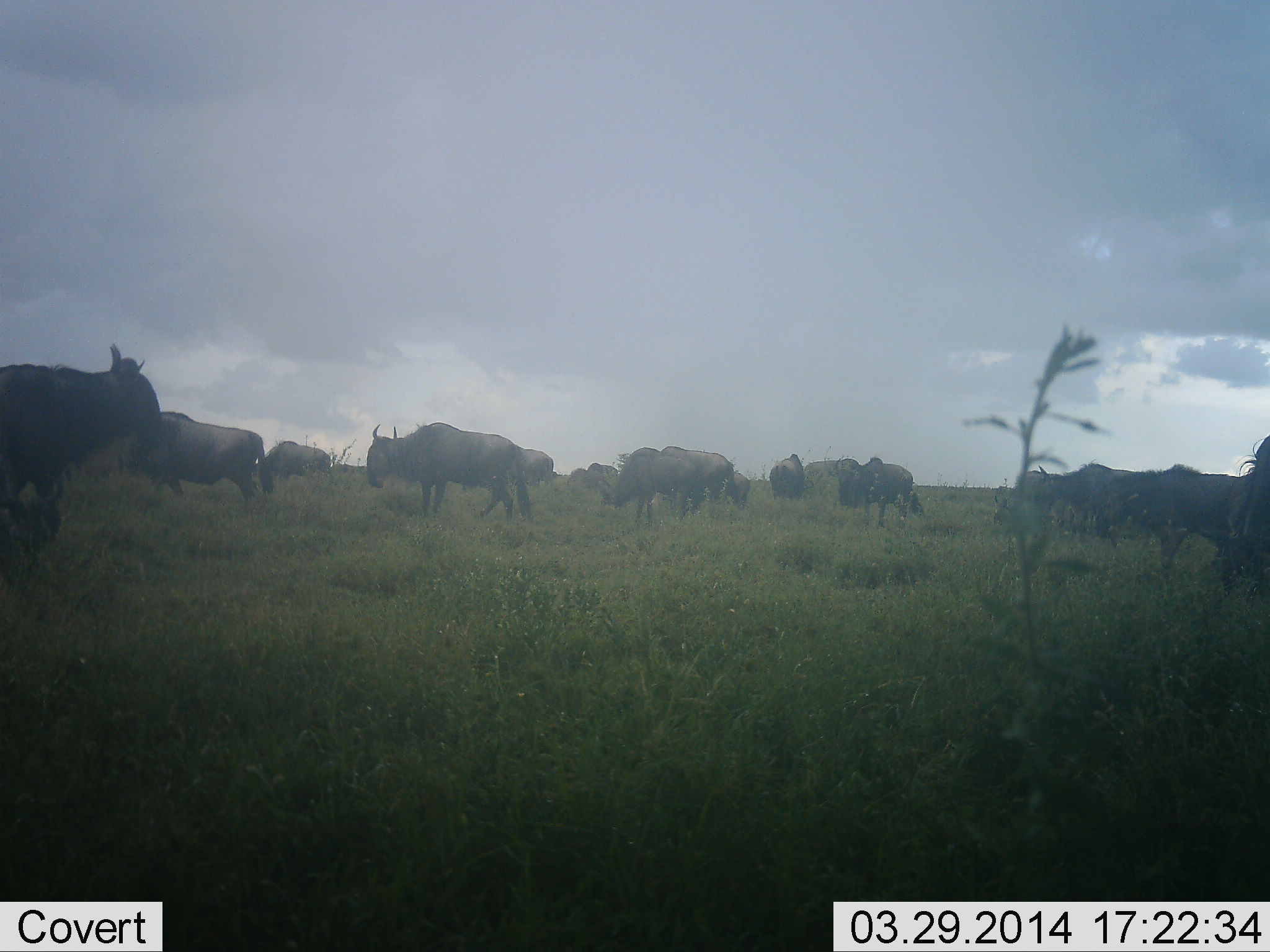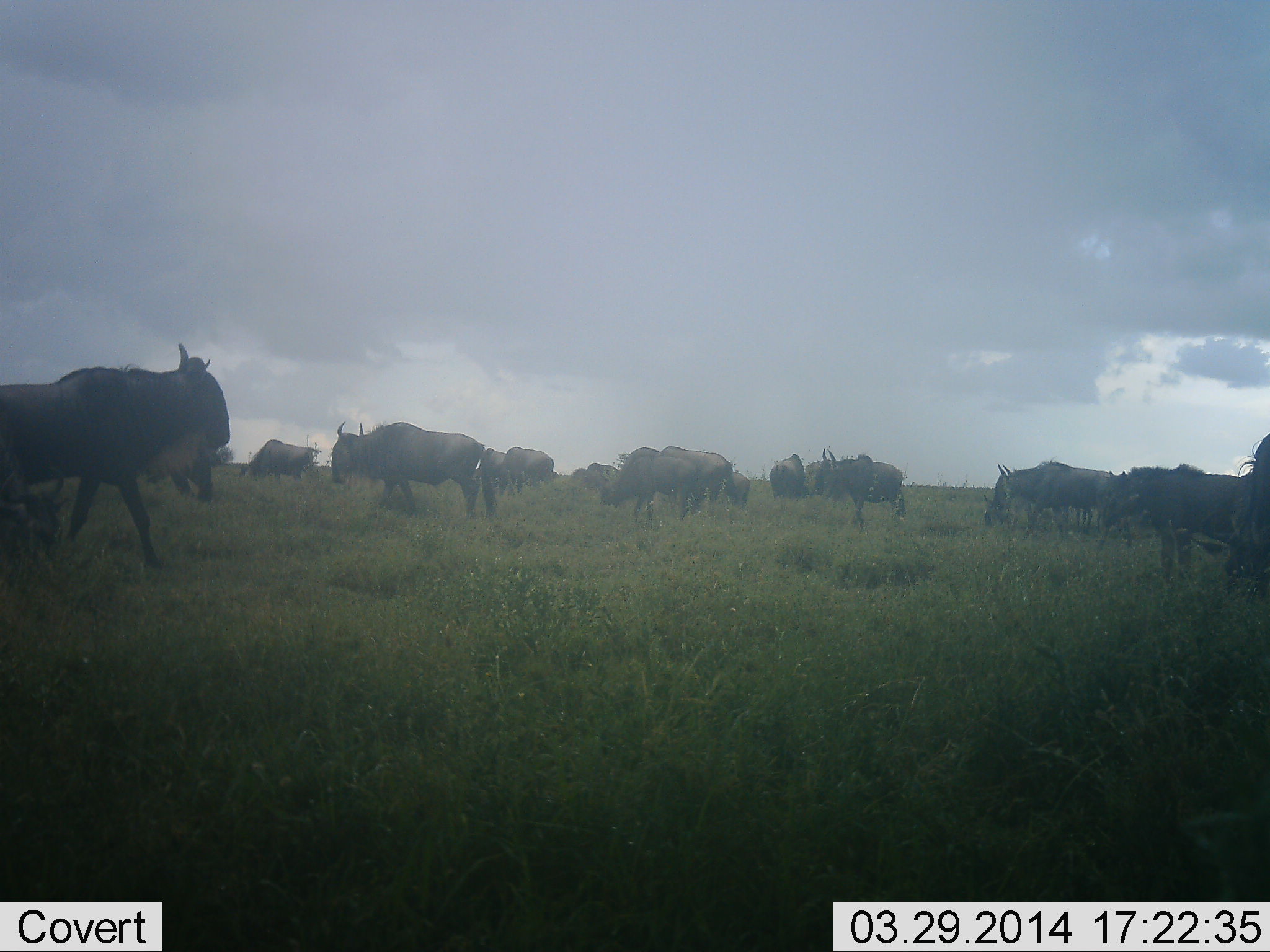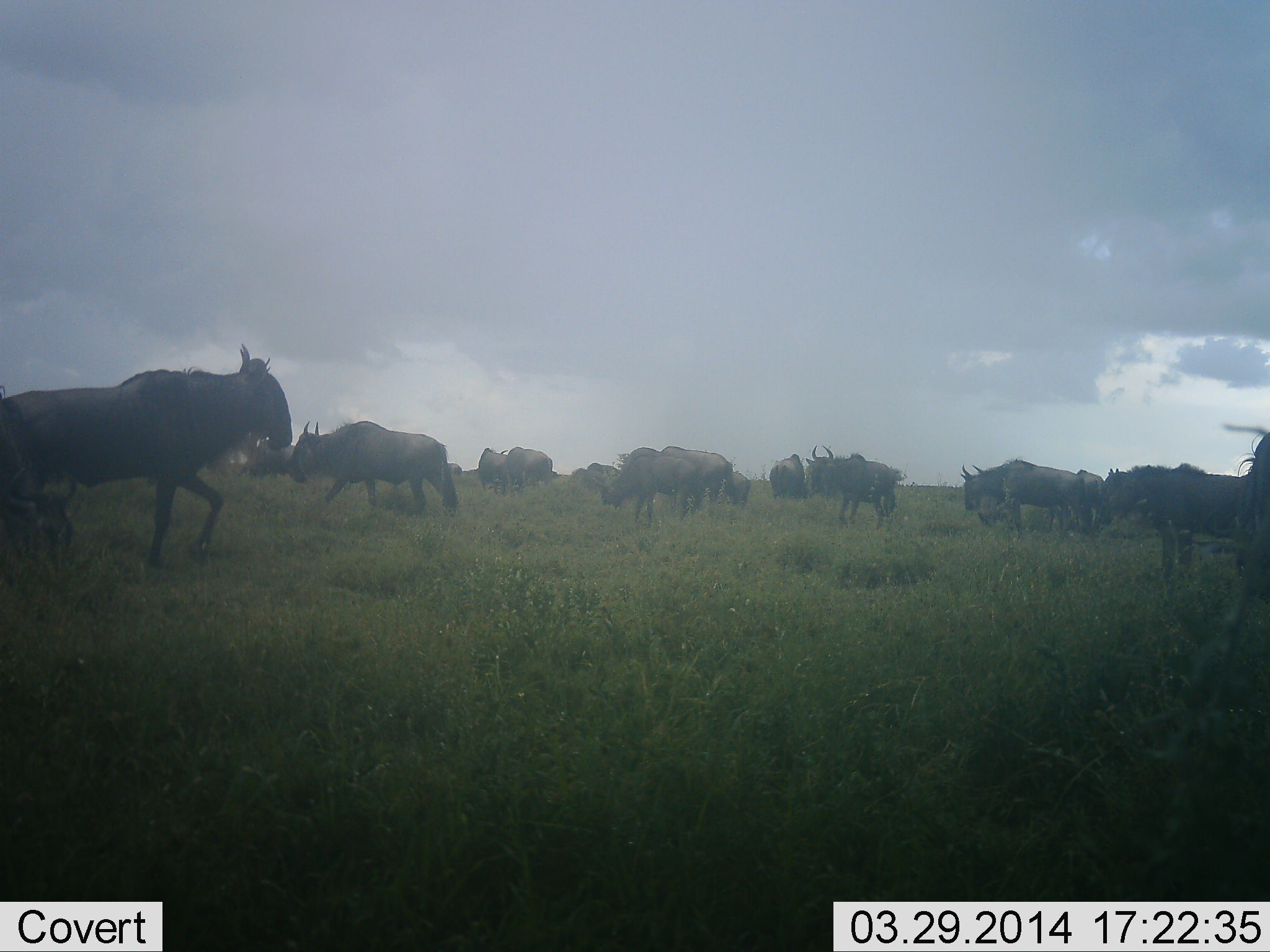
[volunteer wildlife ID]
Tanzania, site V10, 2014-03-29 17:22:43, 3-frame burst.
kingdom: Animalia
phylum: Chordata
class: Mammalia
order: Artiodactyla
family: Bovidae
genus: Connochaetes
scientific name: Connochaetes taurinus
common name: blue wildebeest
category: wildebeest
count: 11-50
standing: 50%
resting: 20%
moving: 90%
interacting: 10%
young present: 0%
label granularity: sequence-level